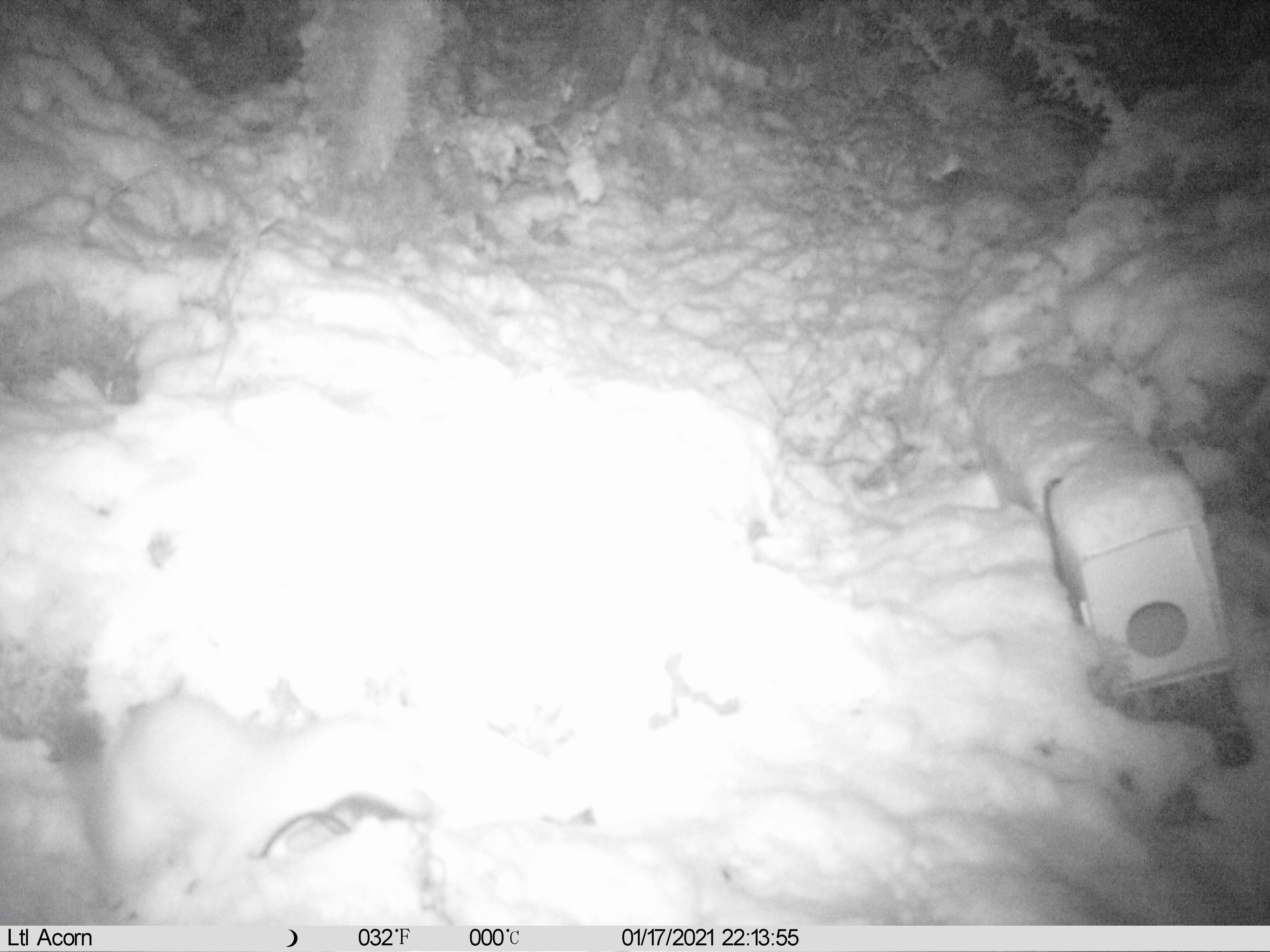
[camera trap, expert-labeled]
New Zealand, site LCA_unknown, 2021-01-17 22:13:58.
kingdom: Animalia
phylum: Chordata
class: Mammalia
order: Carnivora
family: Mustelidae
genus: Mustela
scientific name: Mustela erminea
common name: stoat